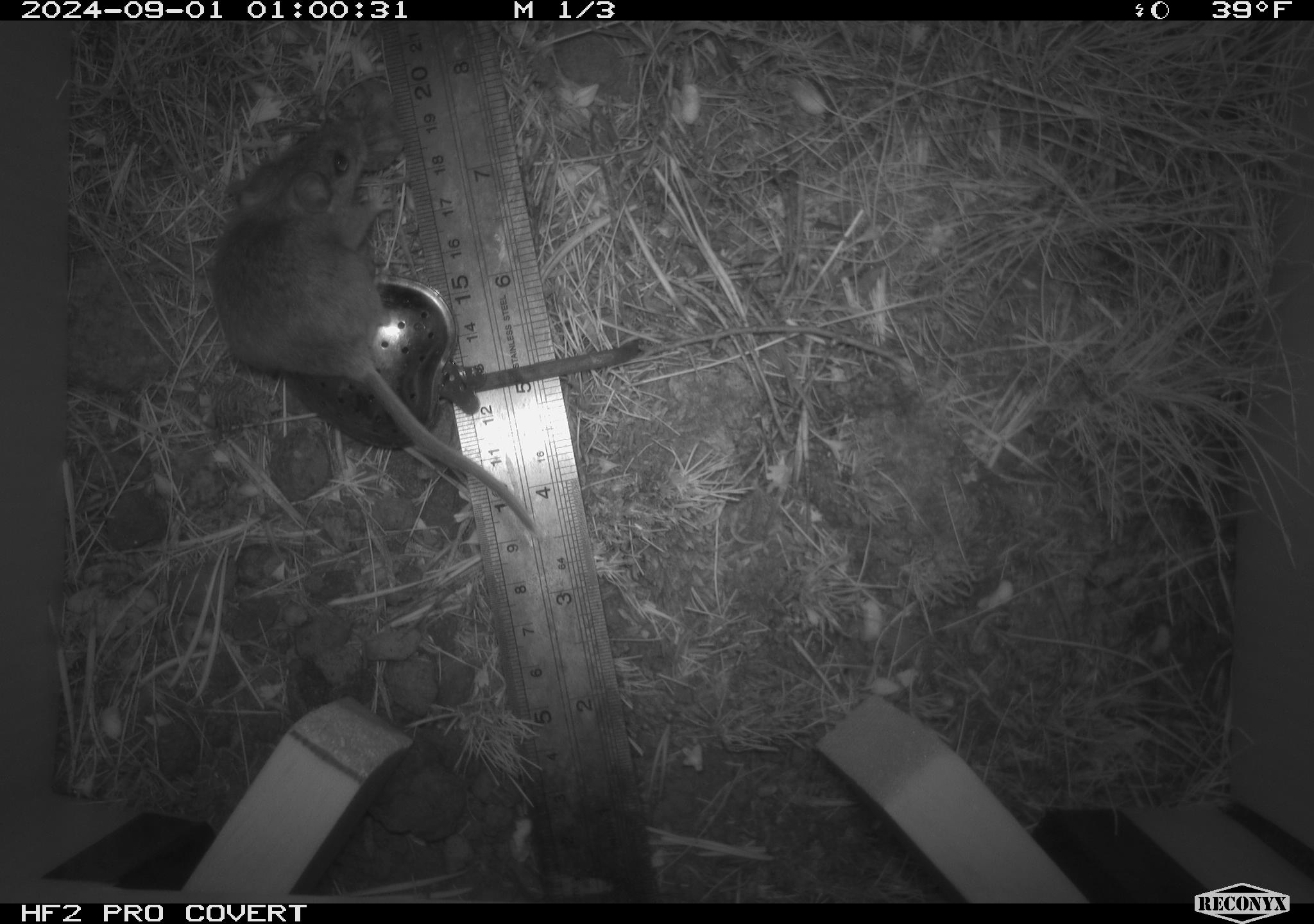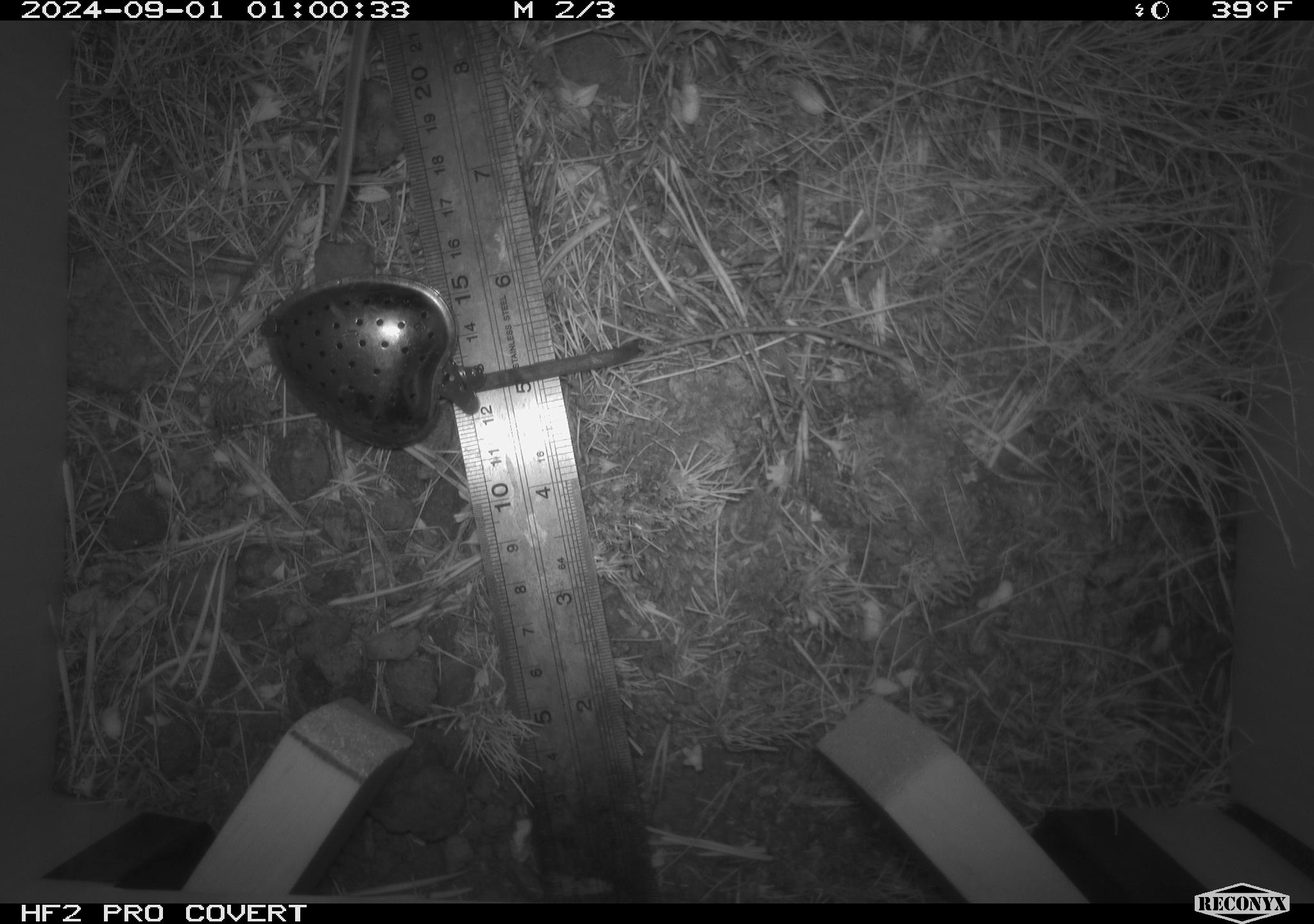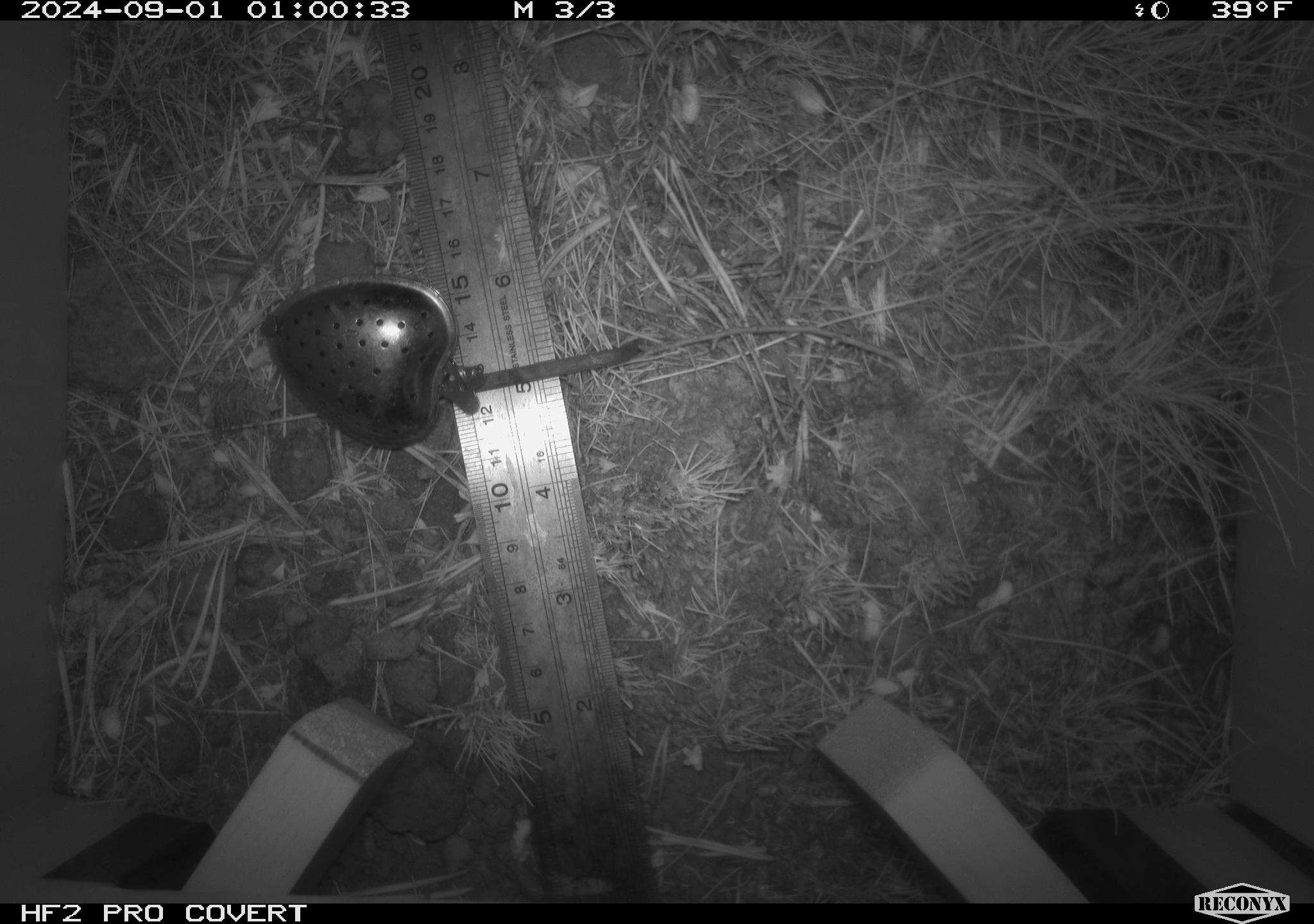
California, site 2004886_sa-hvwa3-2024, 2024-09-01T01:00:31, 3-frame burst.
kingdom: Animalia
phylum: Chordata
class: Mammalia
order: Rodentia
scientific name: Rodentia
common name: mouse species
Mouse species (Rodentia).